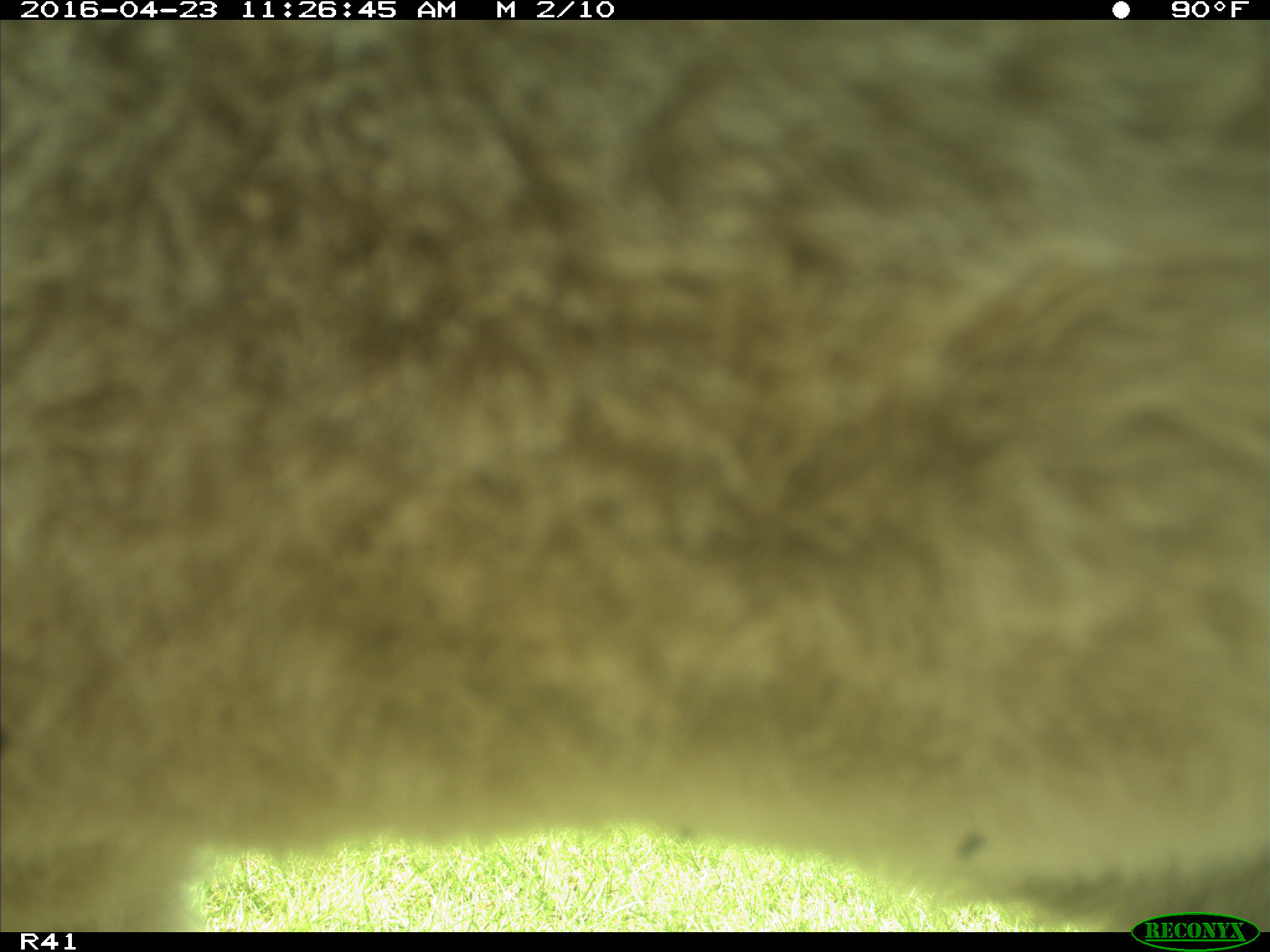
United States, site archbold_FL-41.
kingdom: Animalia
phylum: Chordata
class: Mammalia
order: Artiodactyla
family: Bovidae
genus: Bos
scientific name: Bos taurus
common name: domestic cow